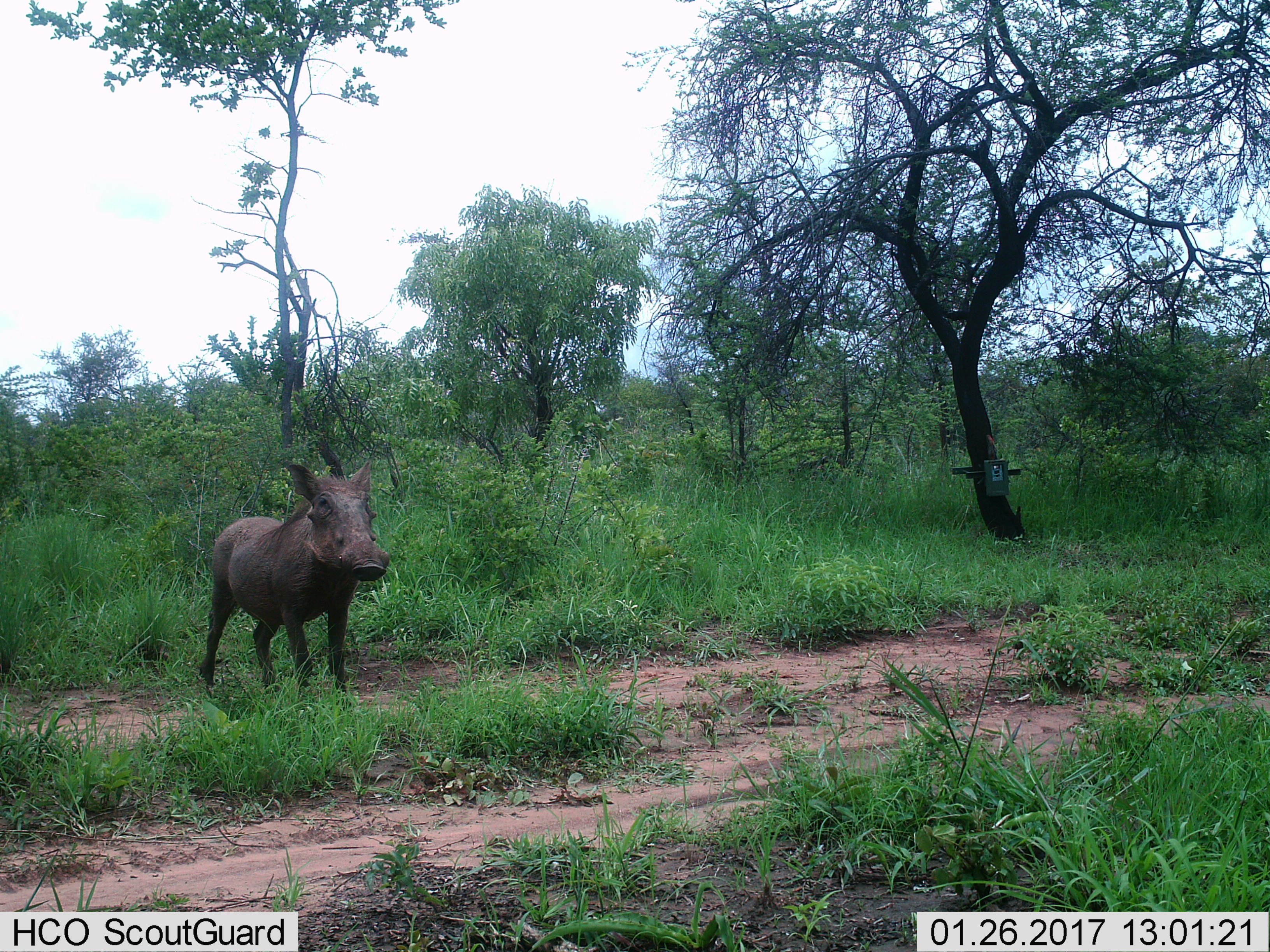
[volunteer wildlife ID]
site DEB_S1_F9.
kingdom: Animalia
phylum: Chordata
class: Mammalia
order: Artiodactyla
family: Suidae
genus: Phacochoerus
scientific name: Phacochoerus africanus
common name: warthog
Warthog (Phacochoerus africanus), count 1. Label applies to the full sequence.